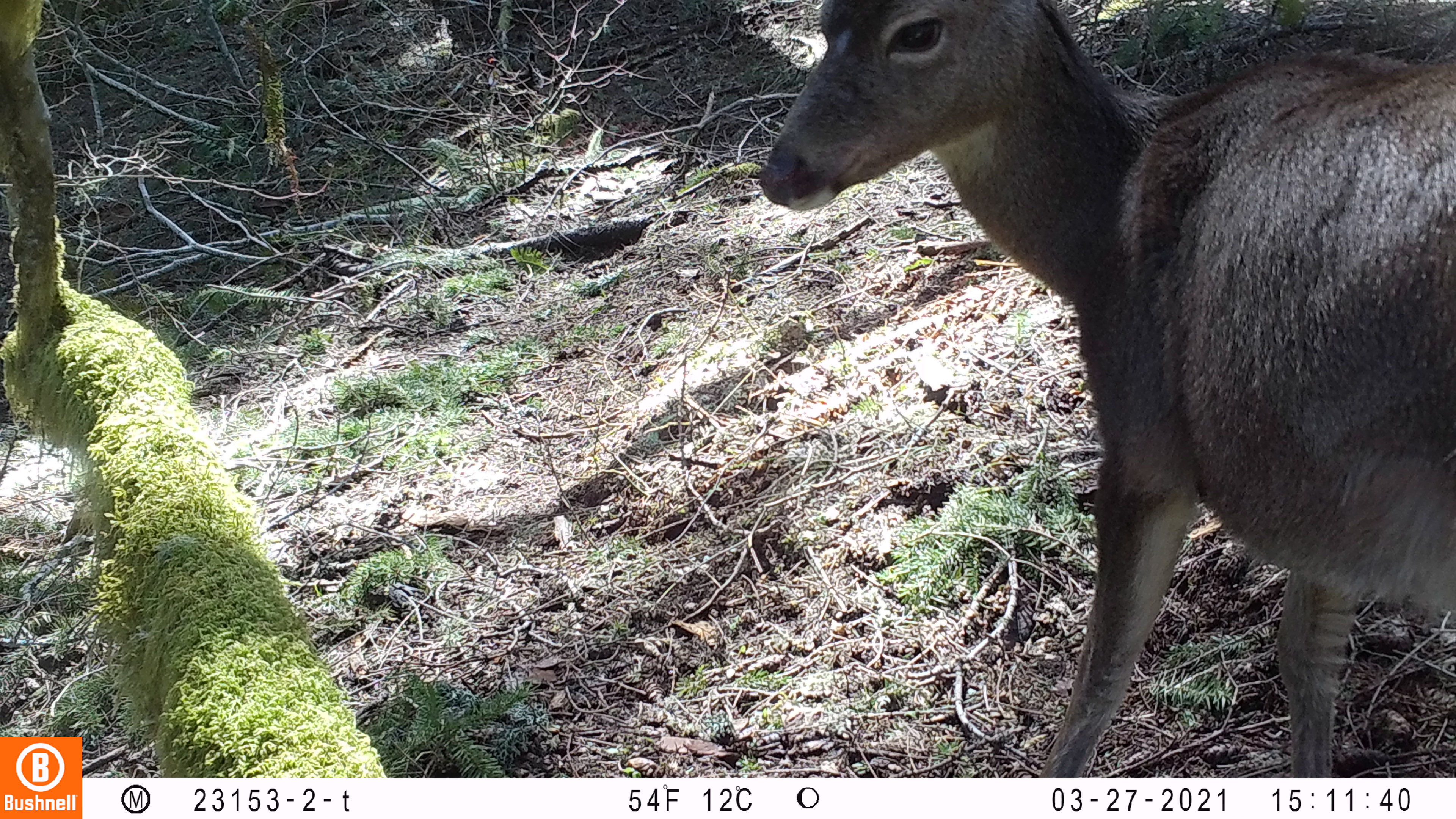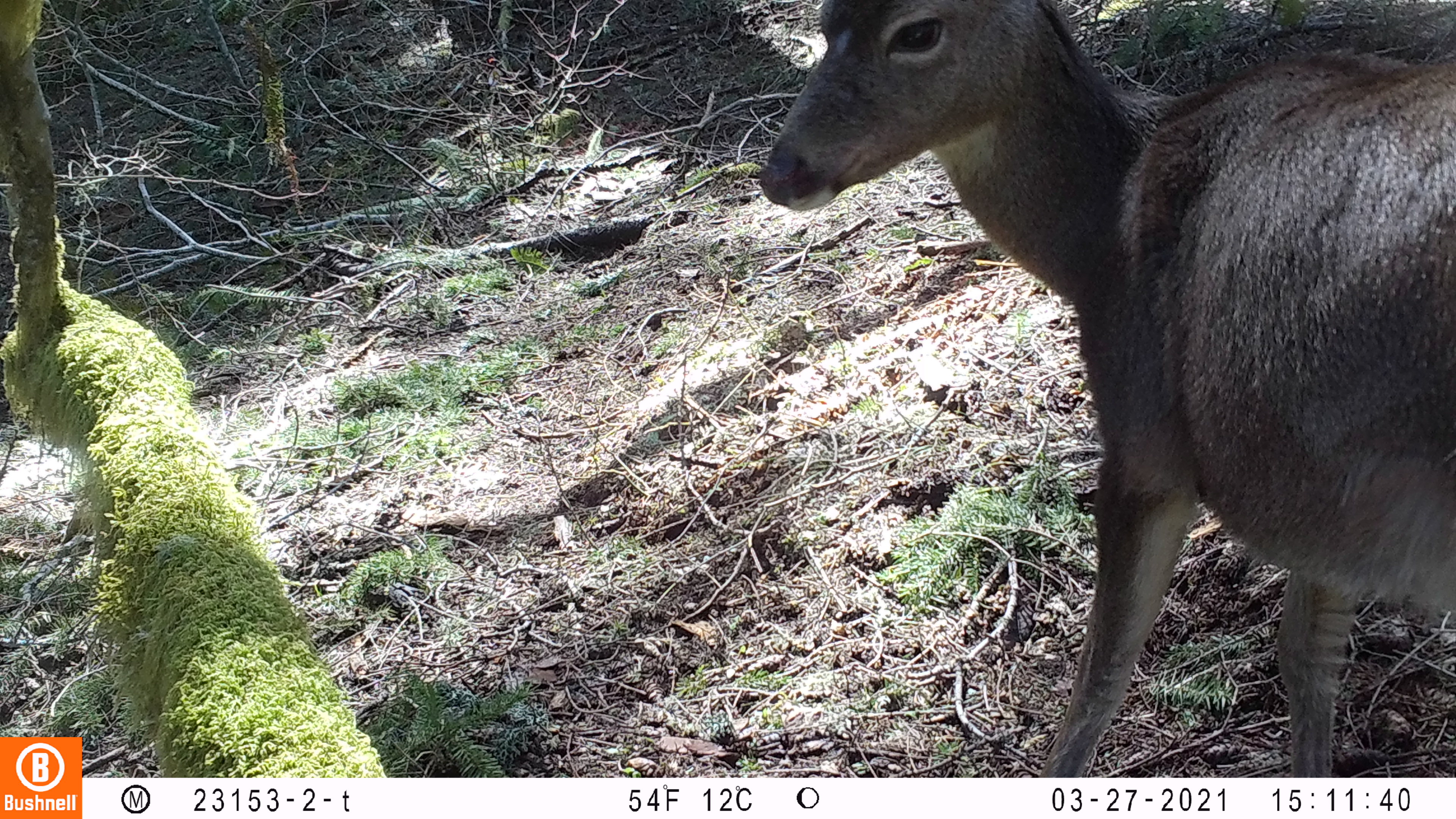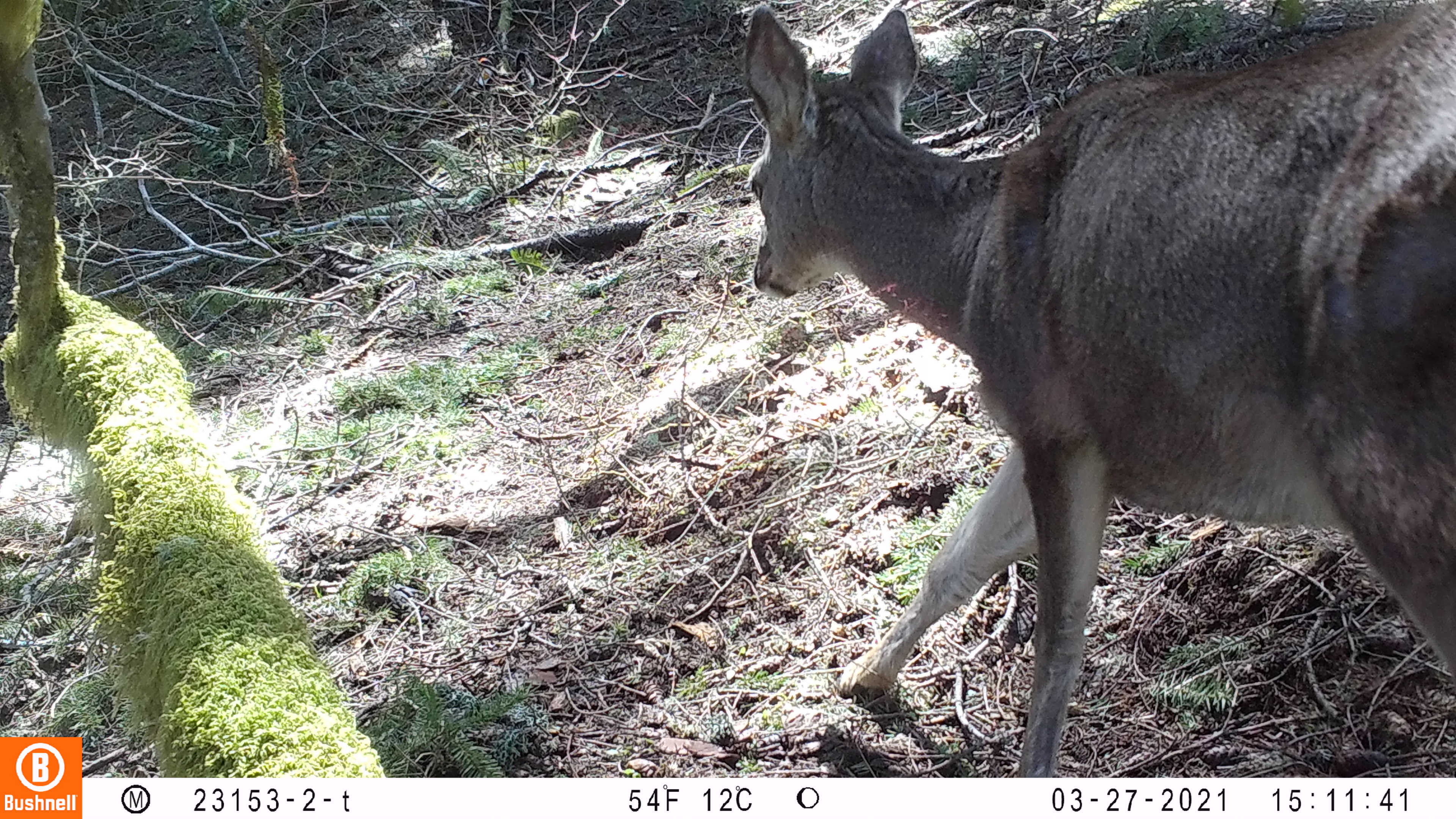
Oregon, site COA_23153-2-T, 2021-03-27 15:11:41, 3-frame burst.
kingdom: Animalia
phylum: Chordata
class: Aves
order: Galliformes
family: Phasianidae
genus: Bonasa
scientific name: Bonasa umbellus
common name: ruffed grouse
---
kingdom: Animalia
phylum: Chordata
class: Mammalia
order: Artiodactyla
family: Cervidae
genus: Odocoileus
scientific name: Odocoileus hemionus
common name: black-tailed deer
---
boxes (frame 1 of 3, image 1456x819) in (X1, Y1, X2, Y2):
ruffed grouse: (745, 1, 1439, 768); (410, 49, 500, 105)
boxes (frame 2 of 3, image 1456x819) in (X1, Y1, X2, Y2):
black-tailed deer: (753, 0, 1453, 775)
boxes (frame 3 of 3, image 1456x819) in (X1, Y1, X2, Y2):
ruffed grouse: (734, 3, 1450, 757); (396, 54, 498, 117)